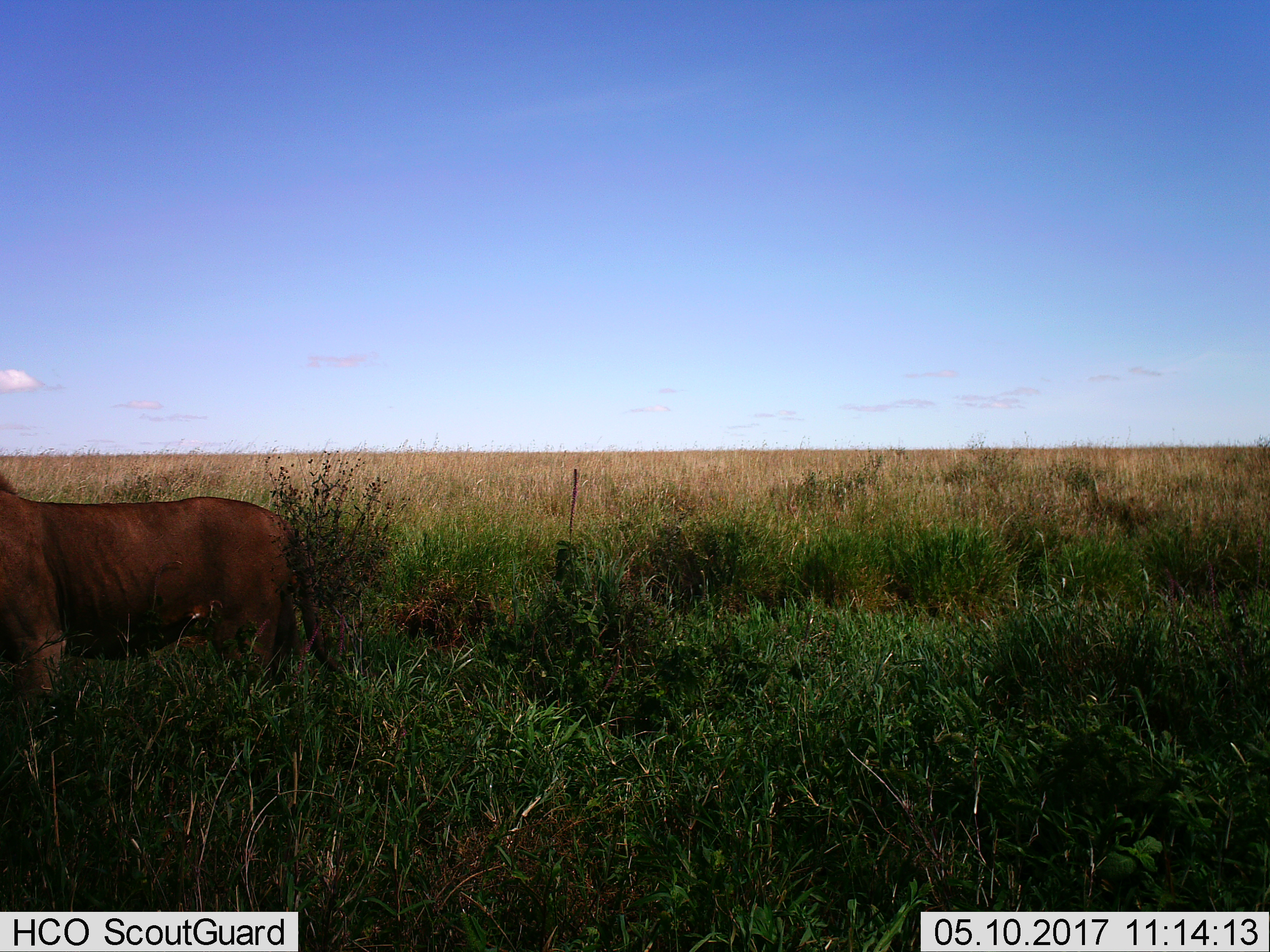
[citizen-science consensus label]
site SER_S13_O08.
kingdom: Animalia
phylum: Chordata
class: Mammalia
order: Carnivora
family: Felidae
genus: Panthera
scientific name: Panthera leo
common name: lion male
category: lionmale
Lionmale (lion male) (Panthera leo), count 1. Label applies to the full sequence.